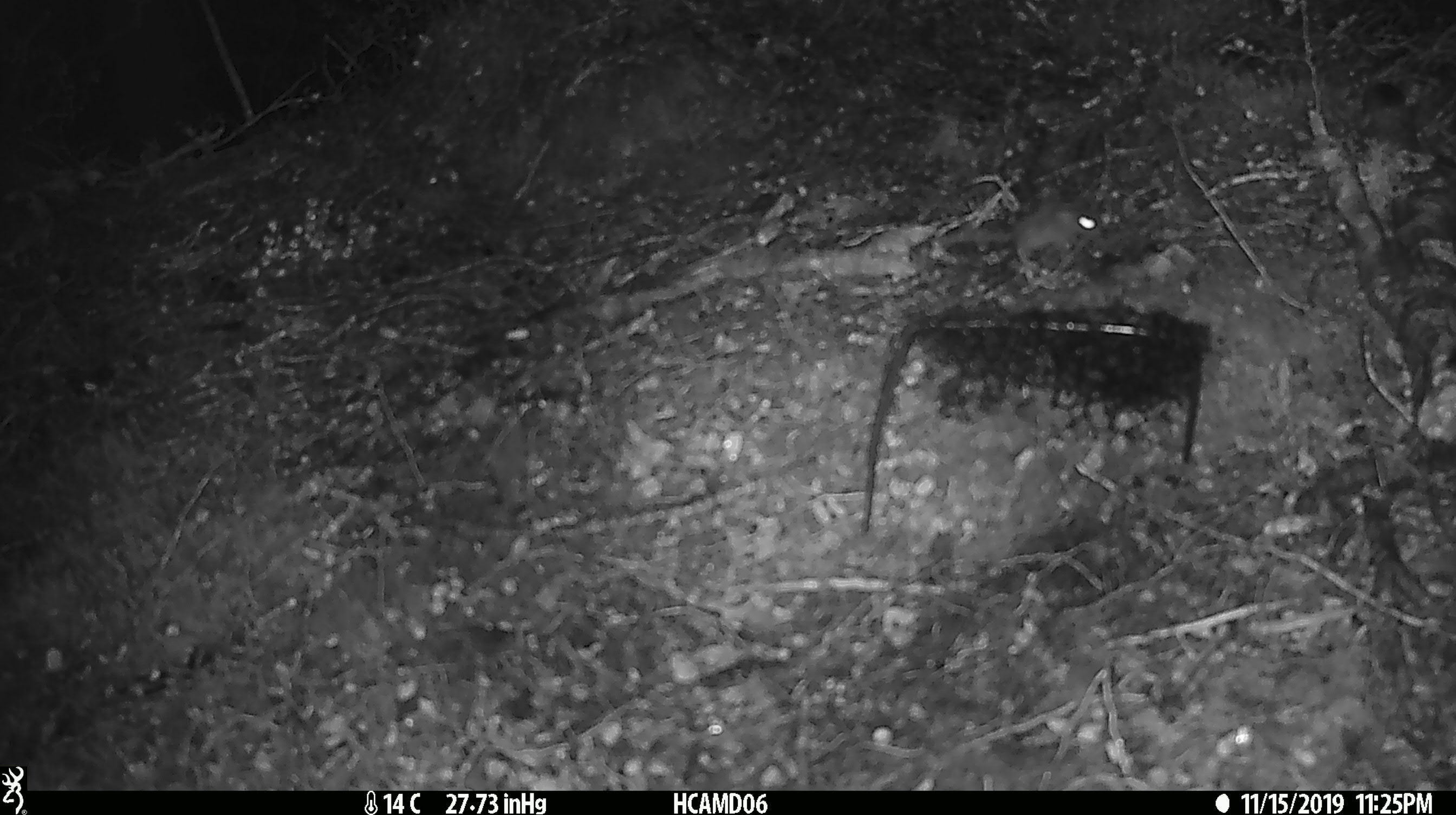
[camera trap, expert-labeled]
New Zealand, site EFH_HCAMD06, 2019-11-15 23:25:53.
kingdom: Animalia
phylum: Chordata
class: Mammalia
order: Rodentia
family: Muridae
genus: Mus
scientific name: Mus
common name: mouse